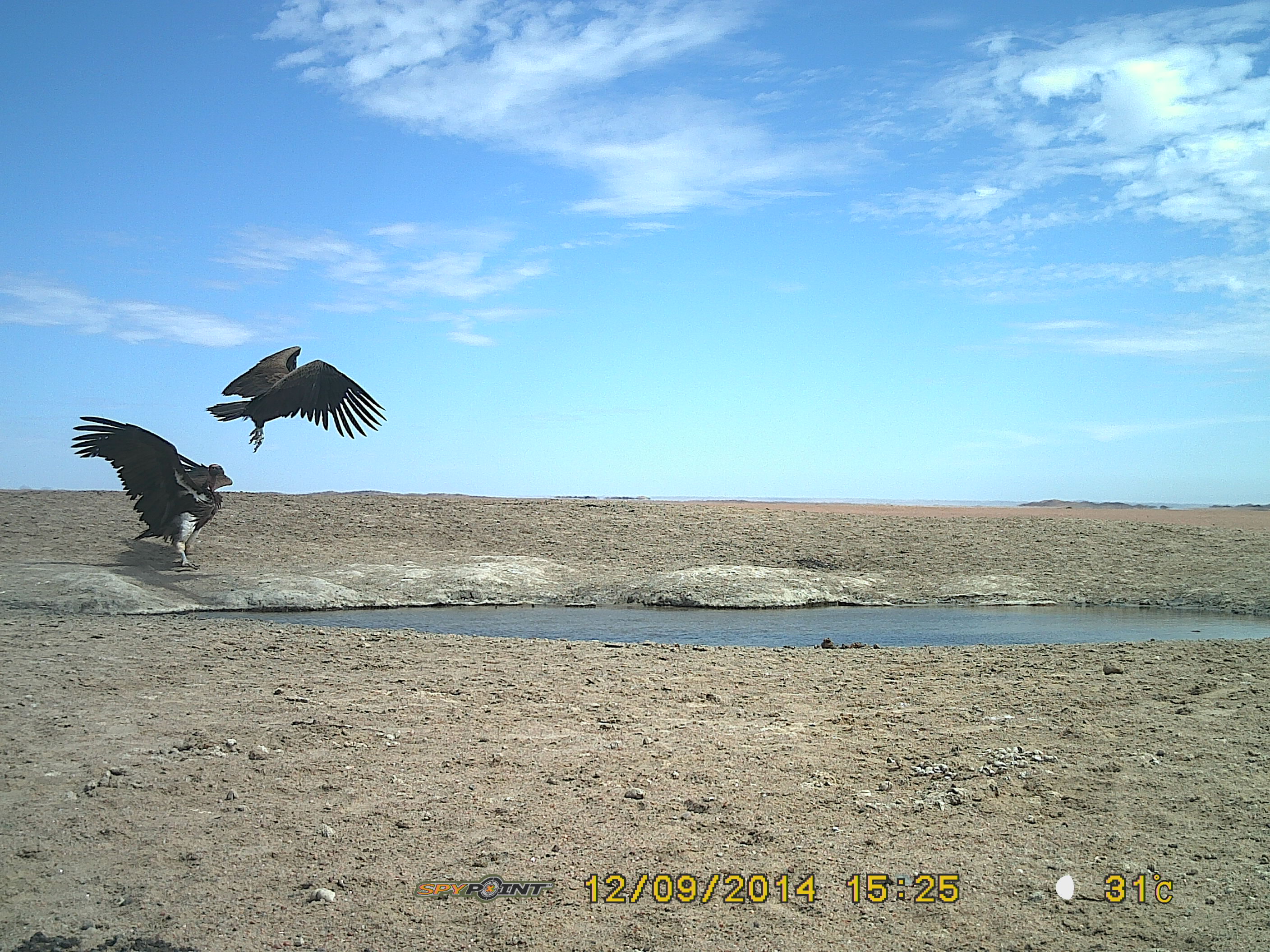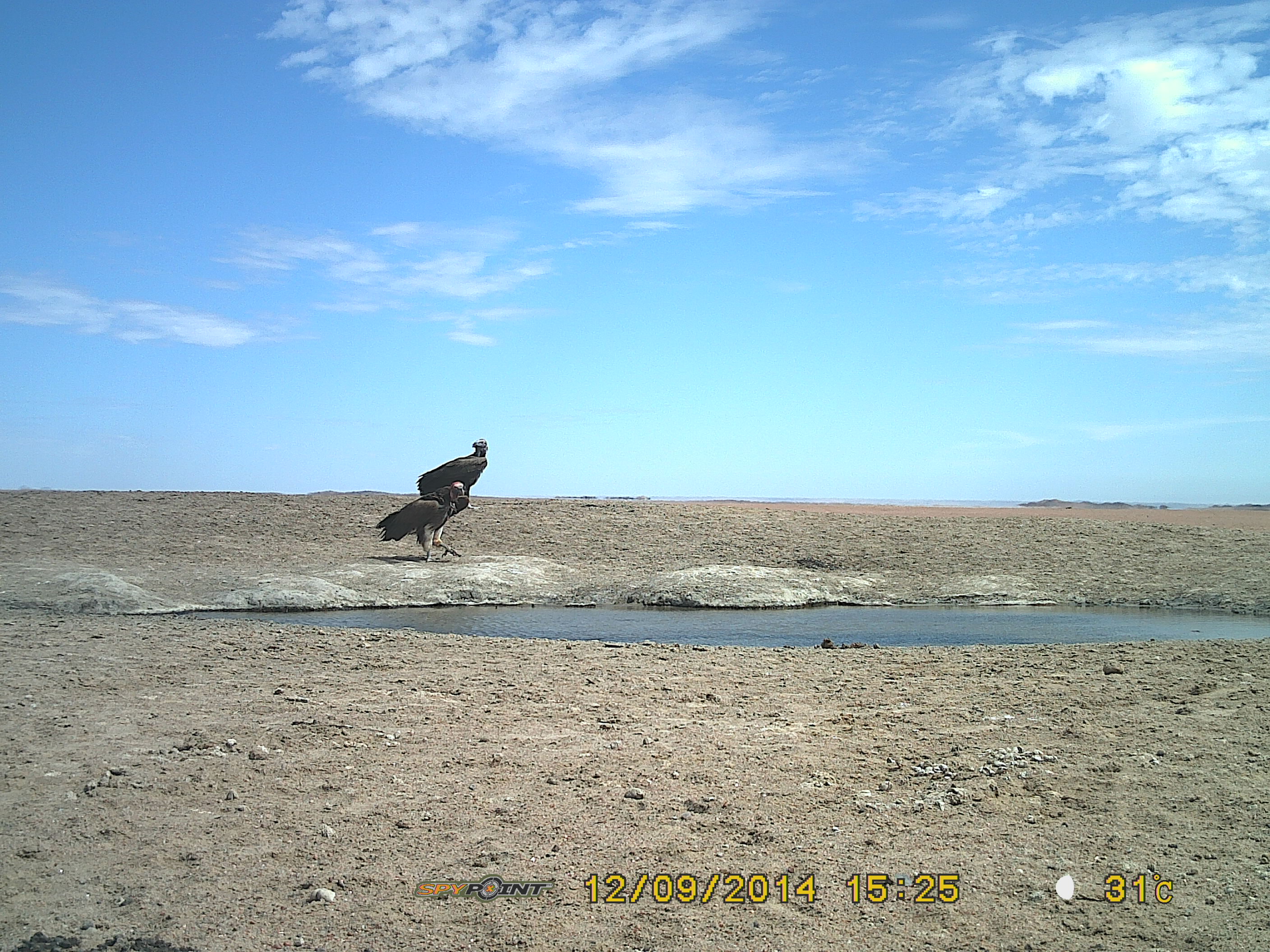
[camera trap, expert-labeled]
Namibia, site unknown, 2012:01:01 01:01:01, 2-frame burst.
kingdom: Animalia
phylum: Chordata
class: Aves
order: Accipitriformes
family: Accipitridae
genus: Torgos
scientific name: Torgos tracheliotos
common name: lappet-faced vulture